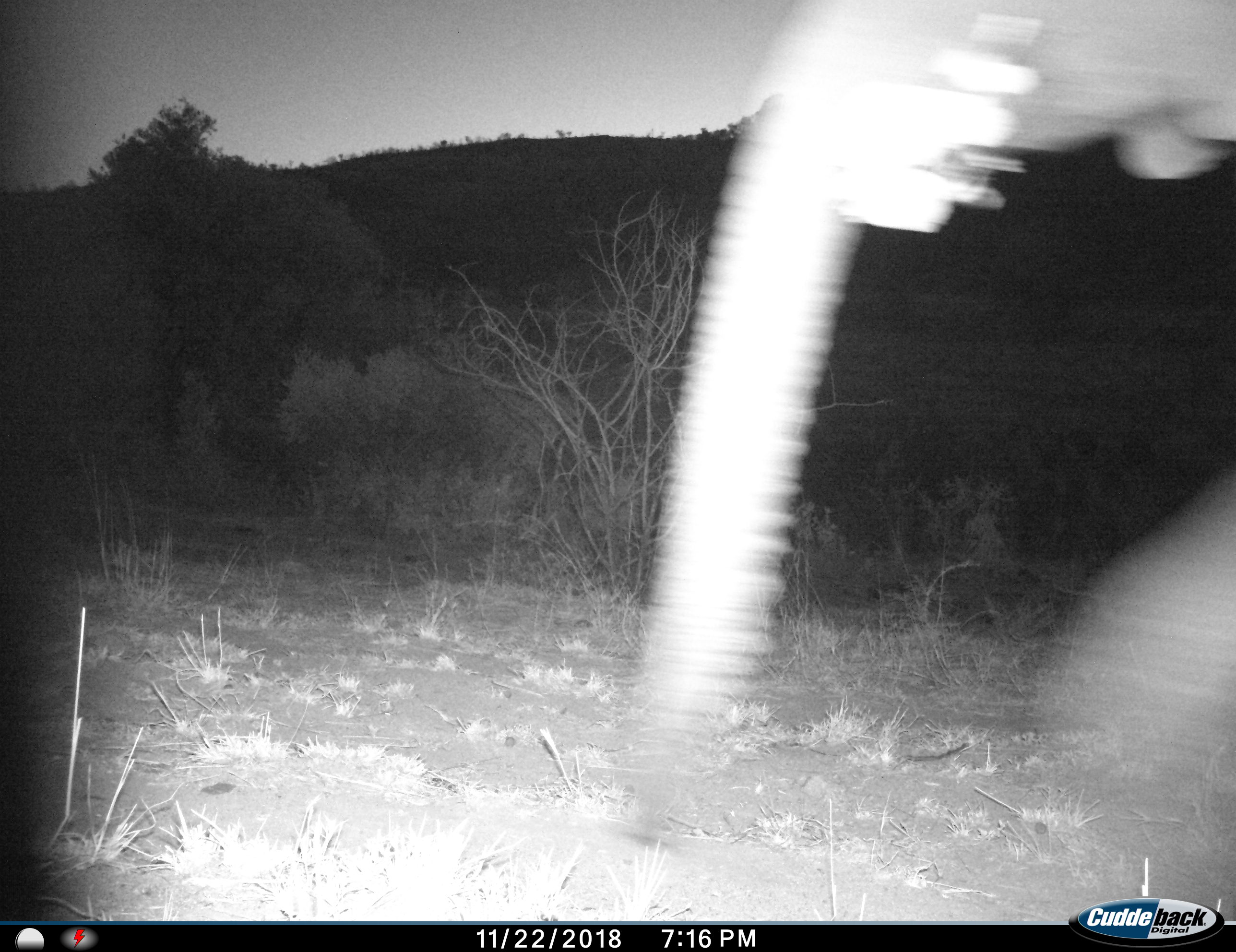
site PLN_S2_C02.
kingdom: Animalia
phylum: Chordata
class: Mammalia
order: Proboscidea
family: Elephantidae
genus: Loxodonta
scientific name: Loxodonta africana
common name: african bush elephant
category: elephant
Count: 1.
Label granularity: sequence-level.